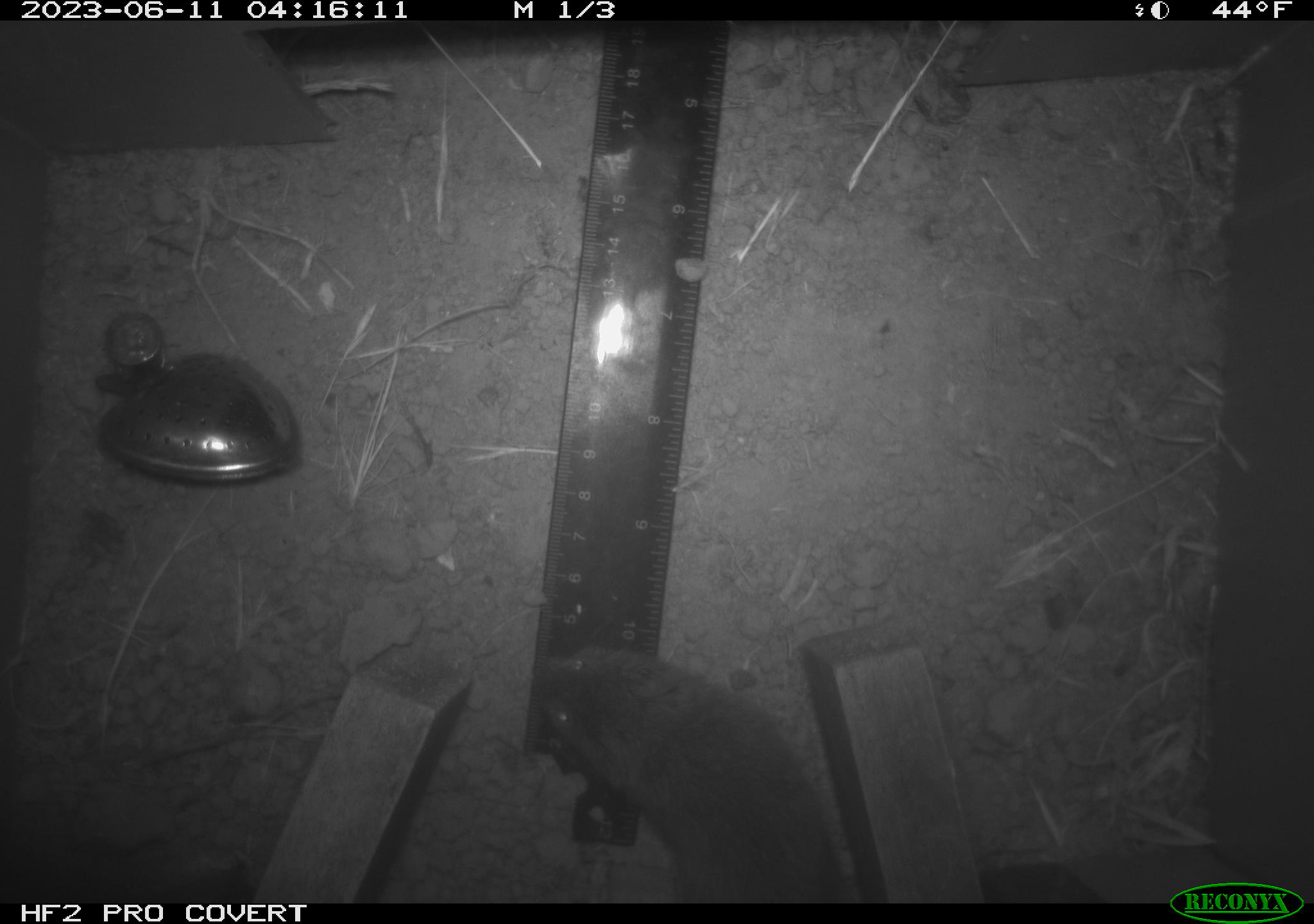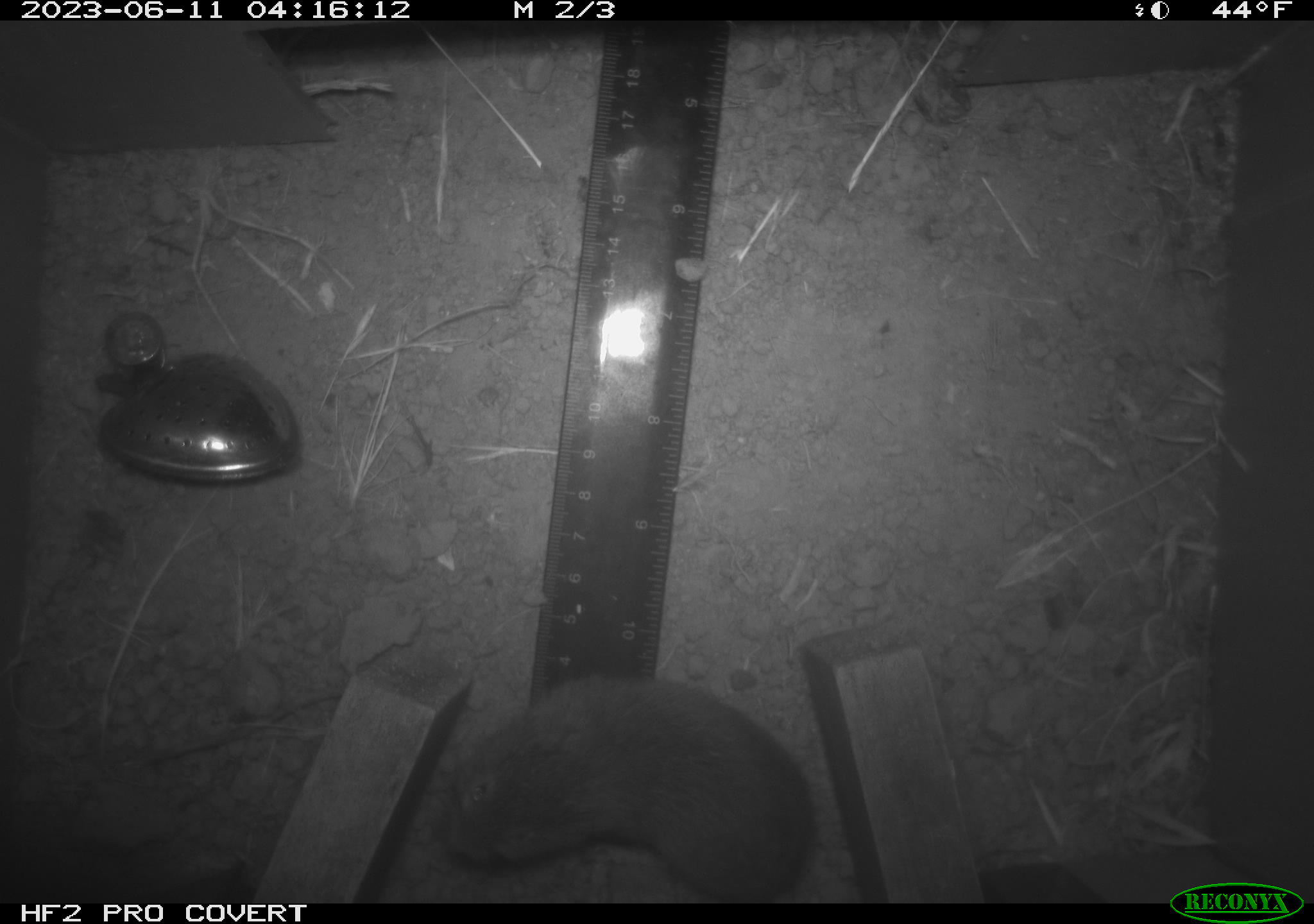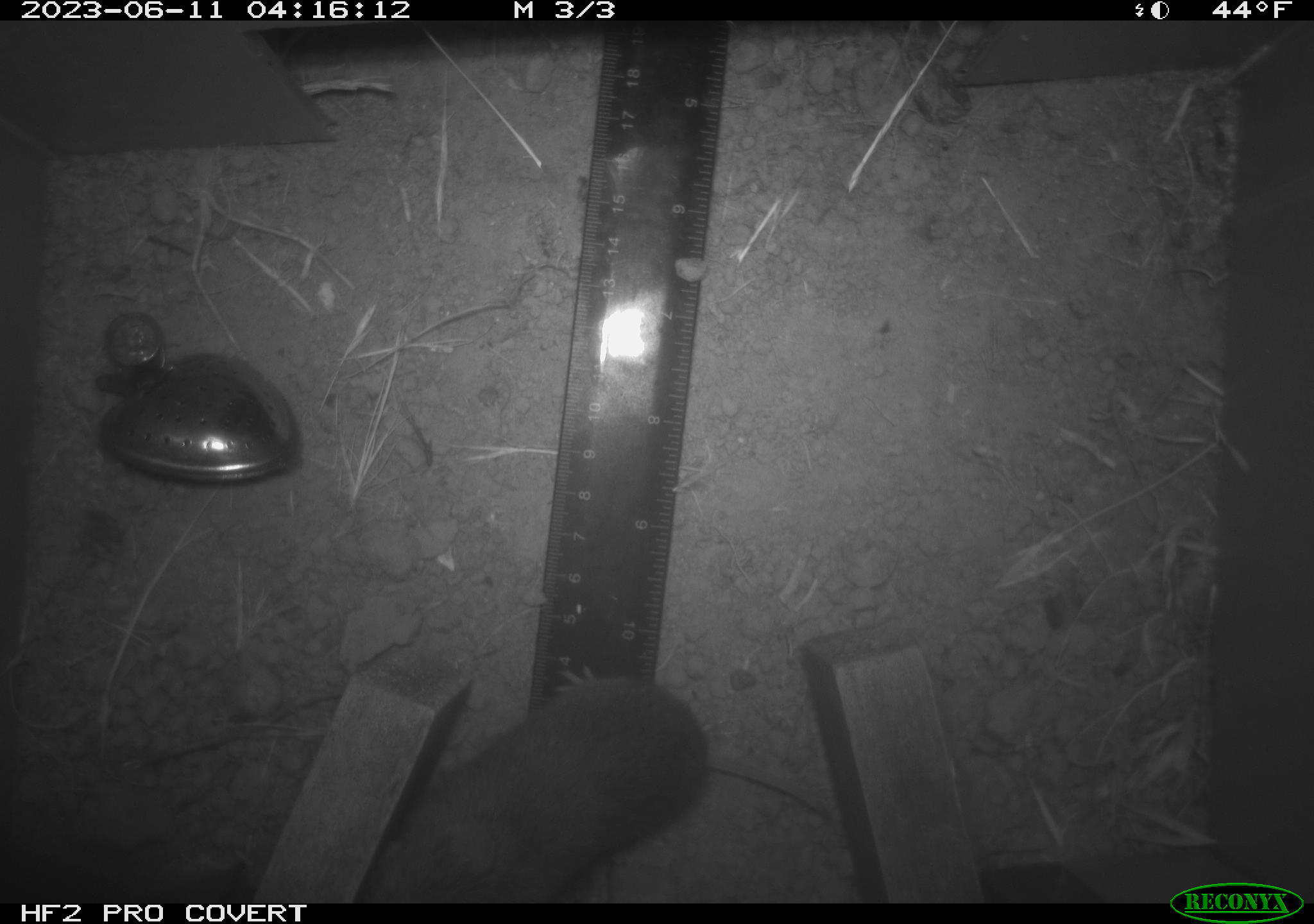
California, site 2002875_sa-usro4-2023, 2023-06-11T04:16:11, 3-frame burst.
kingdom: Animalia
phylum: Chordata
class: Mammalia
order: Rodentia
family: Cricetidae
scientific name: Arvicolinae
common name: voles, lemmings, and muskrats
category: arvicolinae subfamily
Arvicolinae subfamily (voles, lemmings, and muskrats) (Arvicolinae).